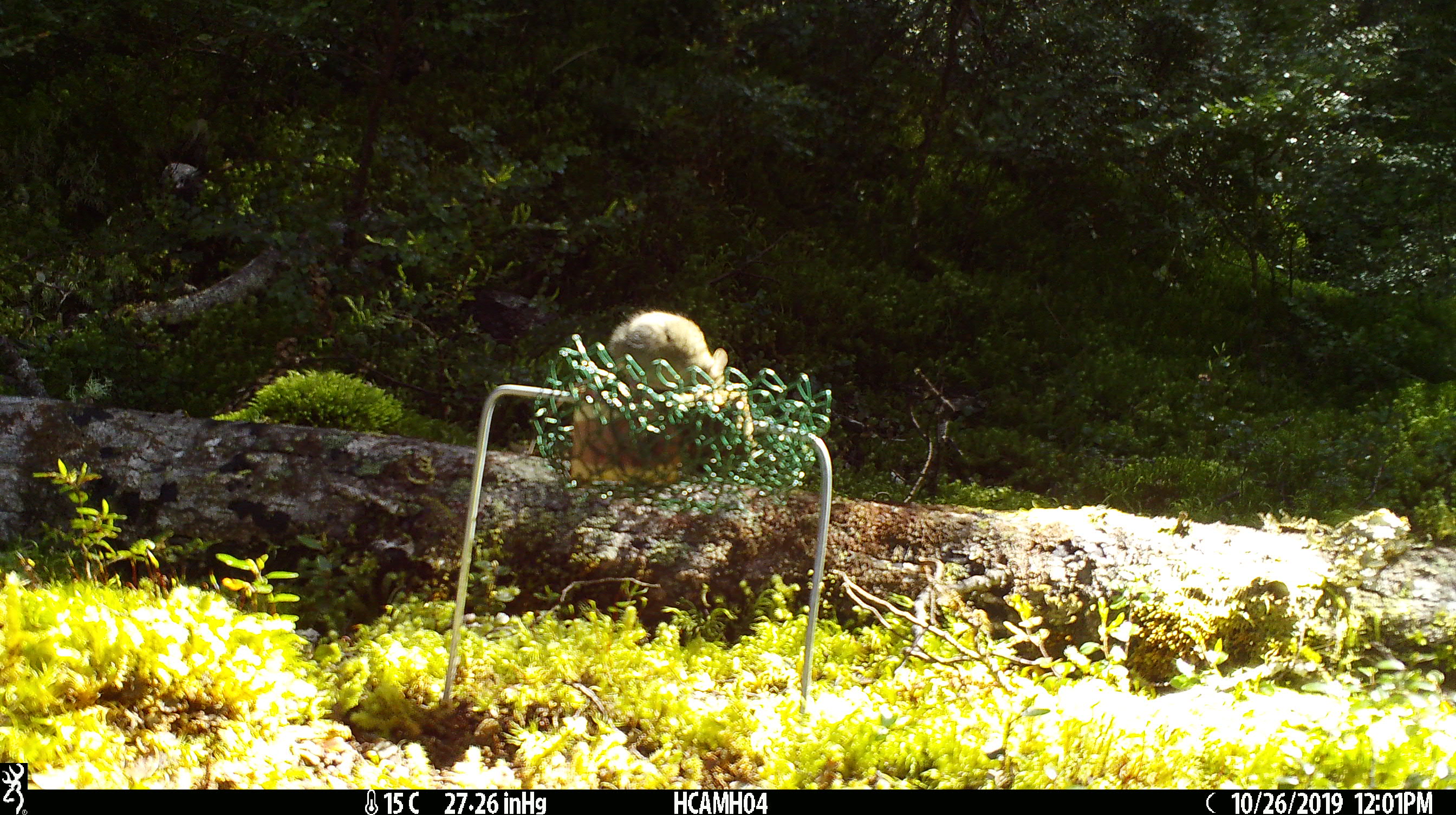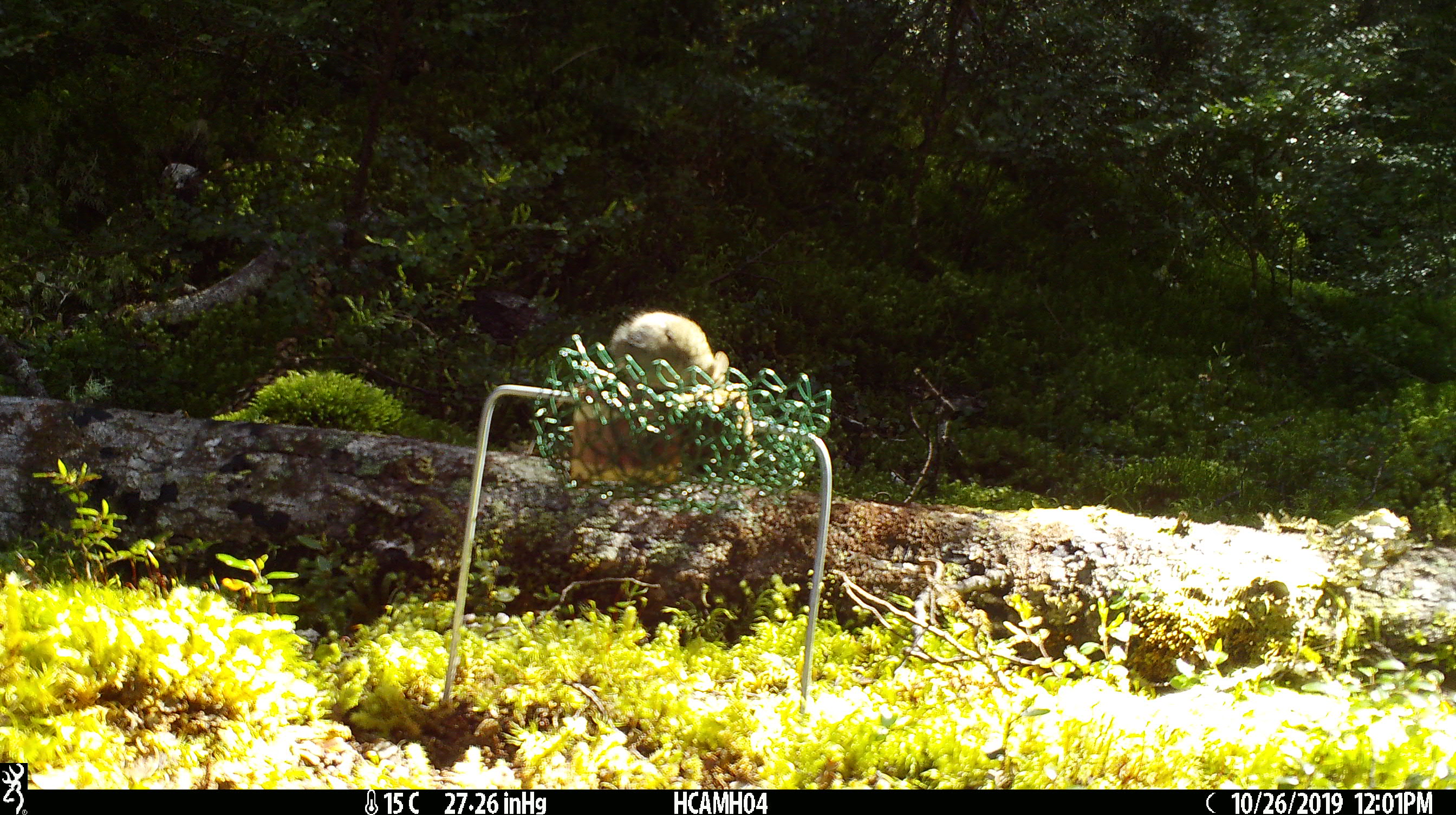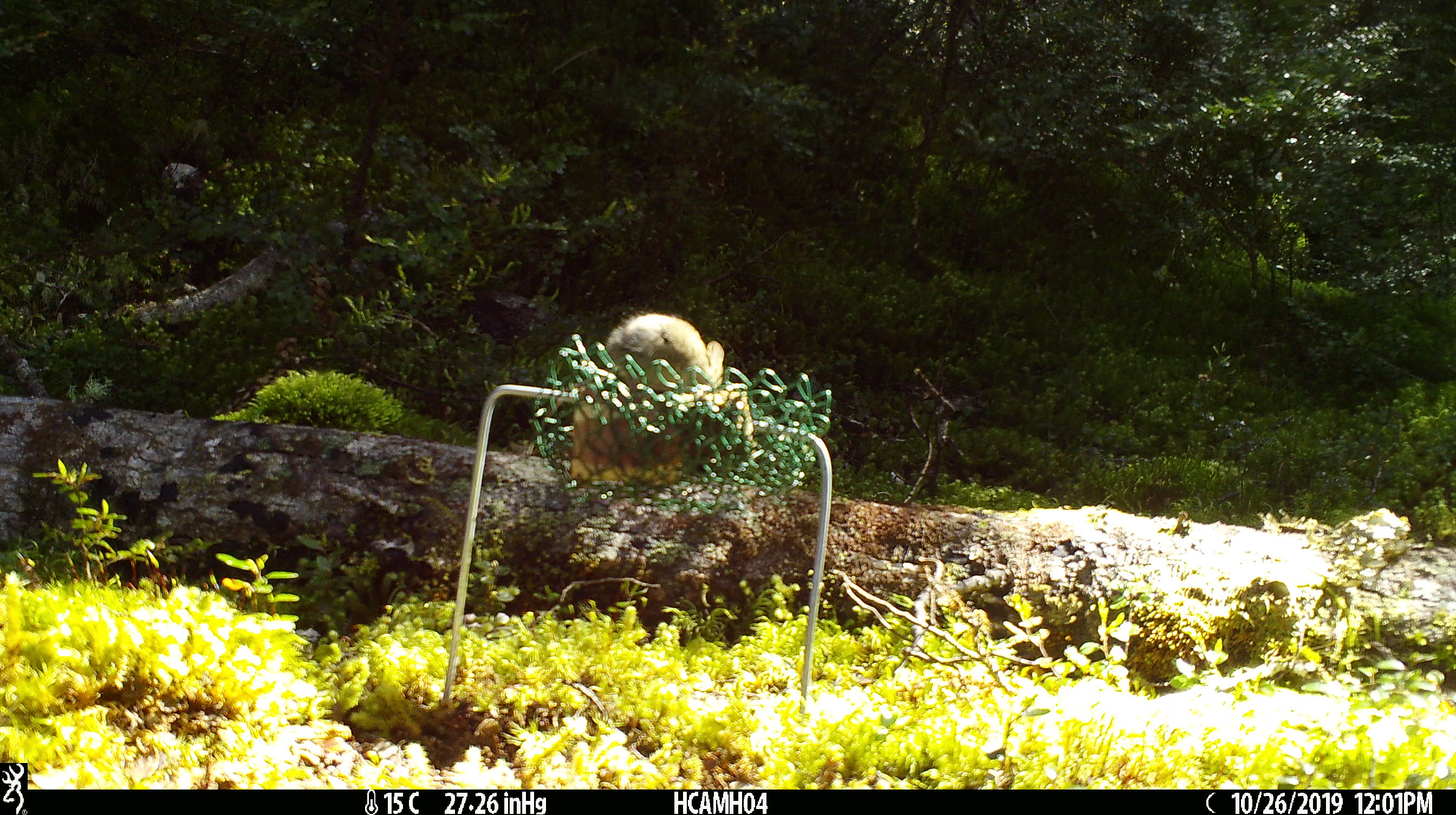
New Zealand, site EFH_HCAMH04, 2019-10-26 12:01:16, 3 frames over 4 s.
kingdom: Animalia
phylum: Chordata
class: Mammalia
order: Rodentia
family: Muridae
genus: Mus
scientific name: Mus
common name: mouse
Mouse (Mus).